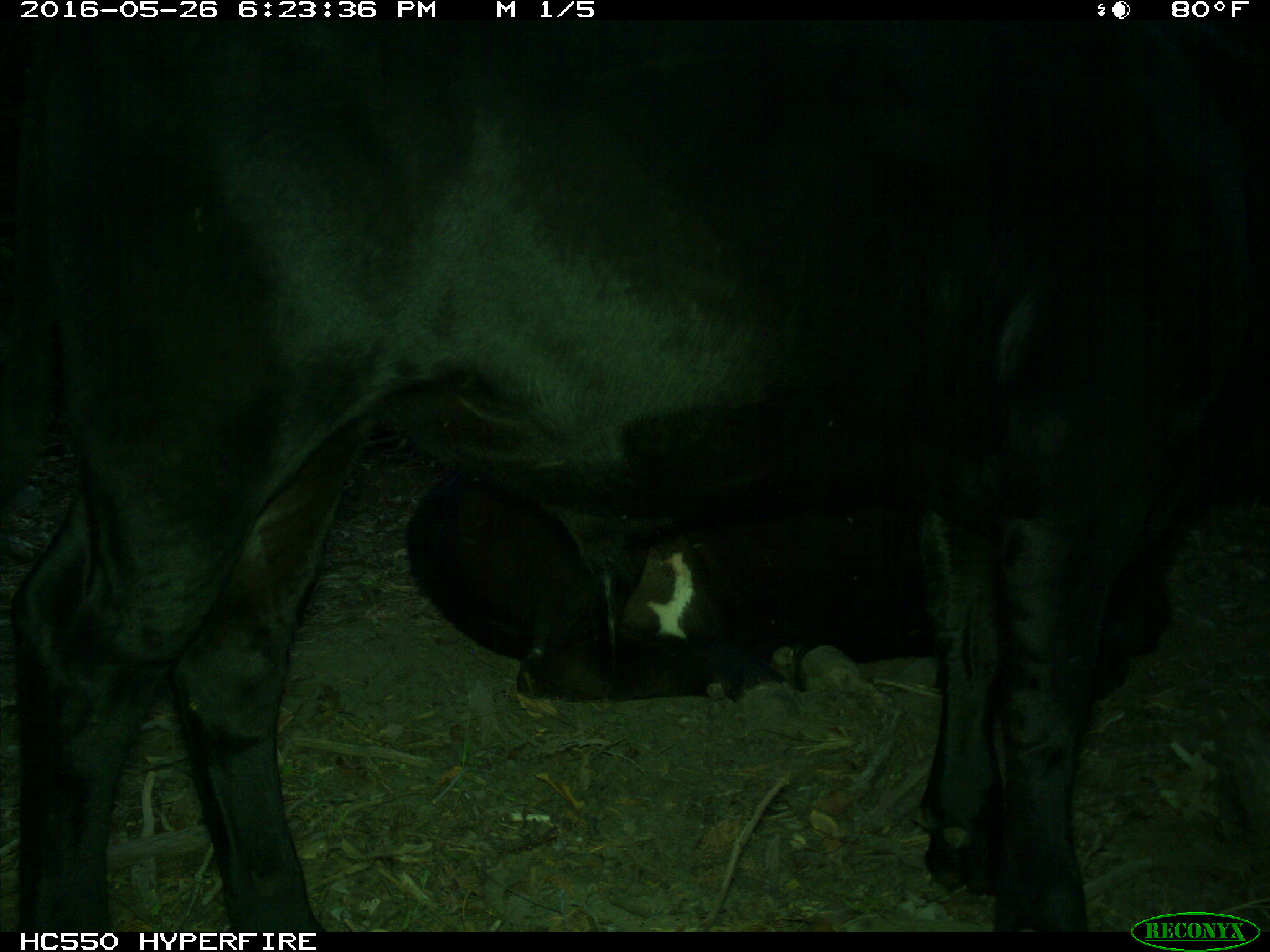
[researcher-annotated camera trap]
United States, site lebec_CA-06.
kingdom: Animalia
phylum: Chordata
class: Mammalia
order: Artiodactyla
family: Bovidae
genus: Bos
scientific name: Bos taurus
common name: domestic cow